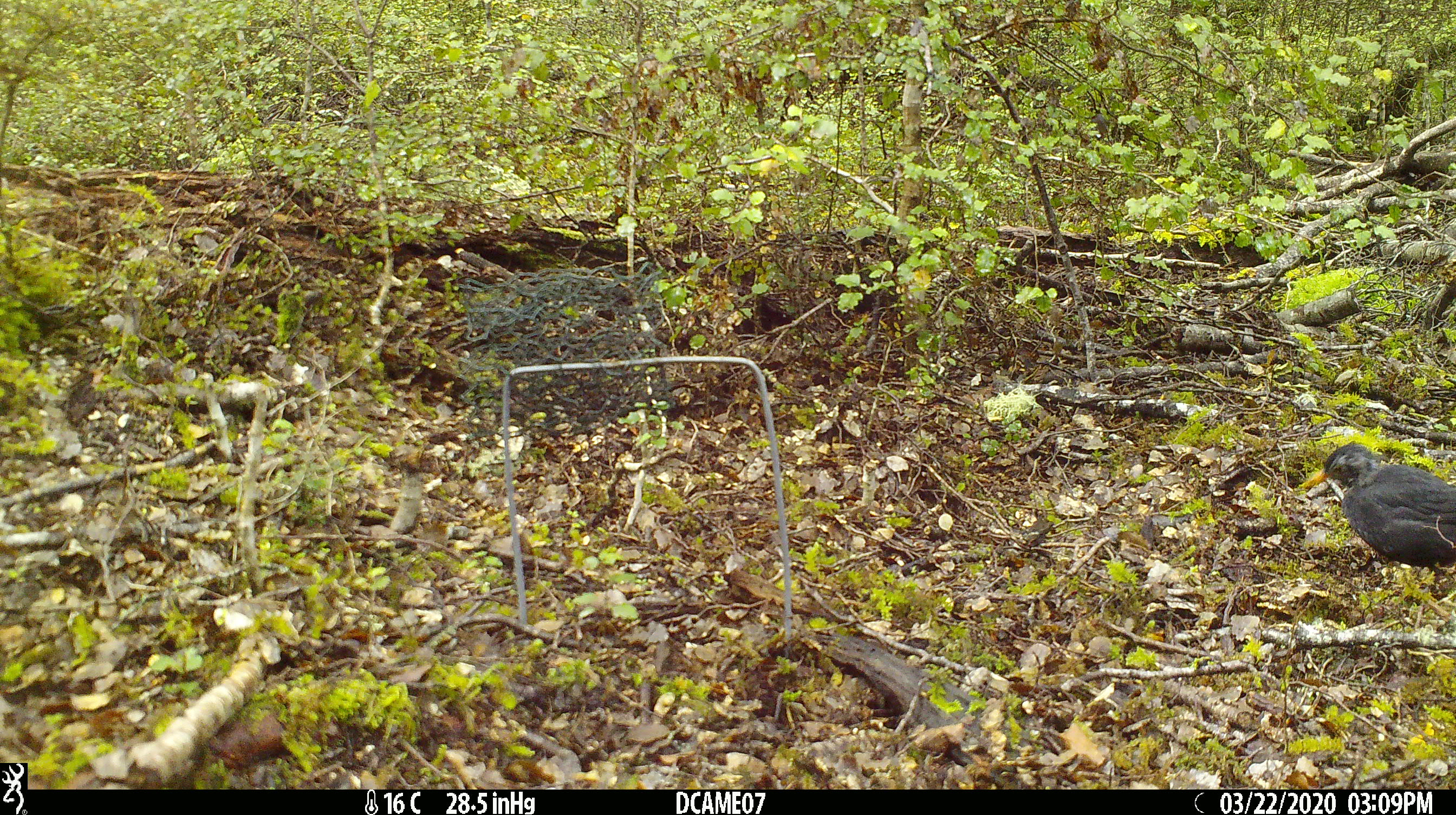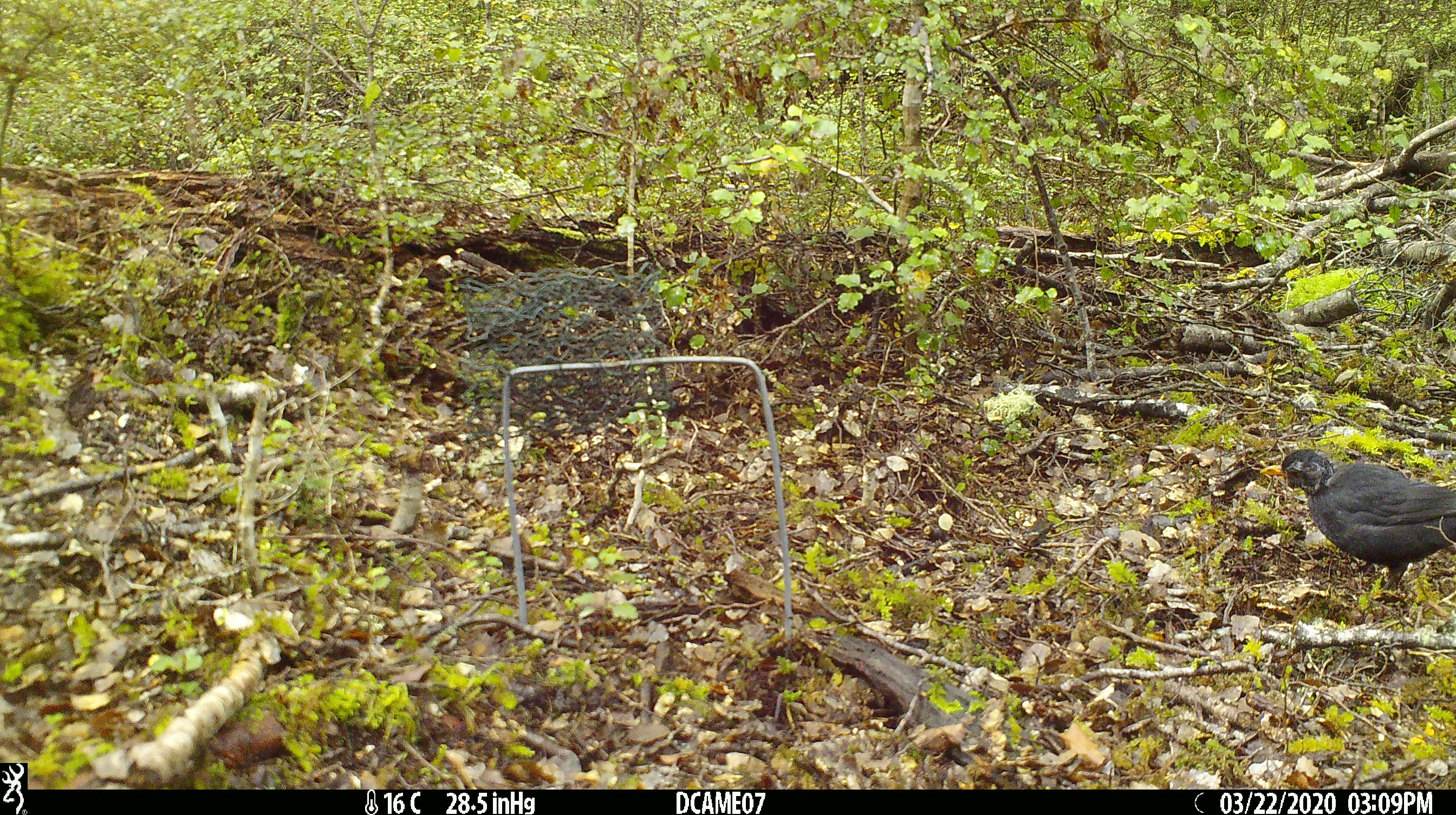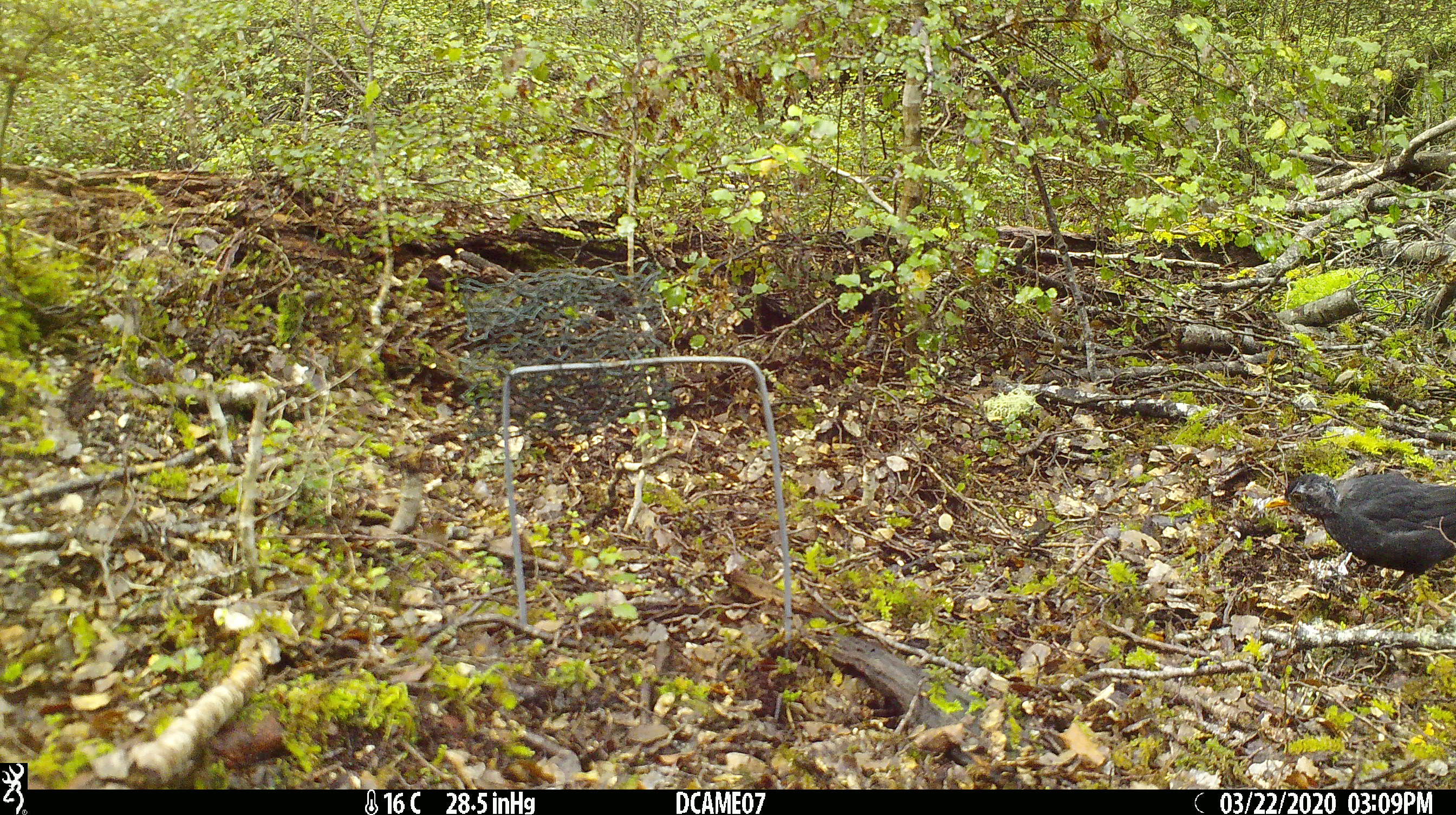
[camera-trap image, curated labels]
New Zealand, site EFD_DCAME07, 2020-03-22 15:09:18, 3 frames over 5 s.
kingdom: Animalia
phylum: Chordata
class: Aves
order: Passeriformes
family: Turdidae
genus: Turdus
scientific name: Turdus merula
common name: eurasian blackbird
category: blackbird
Blackbird (eurasian blackbird) (Turdus merula).